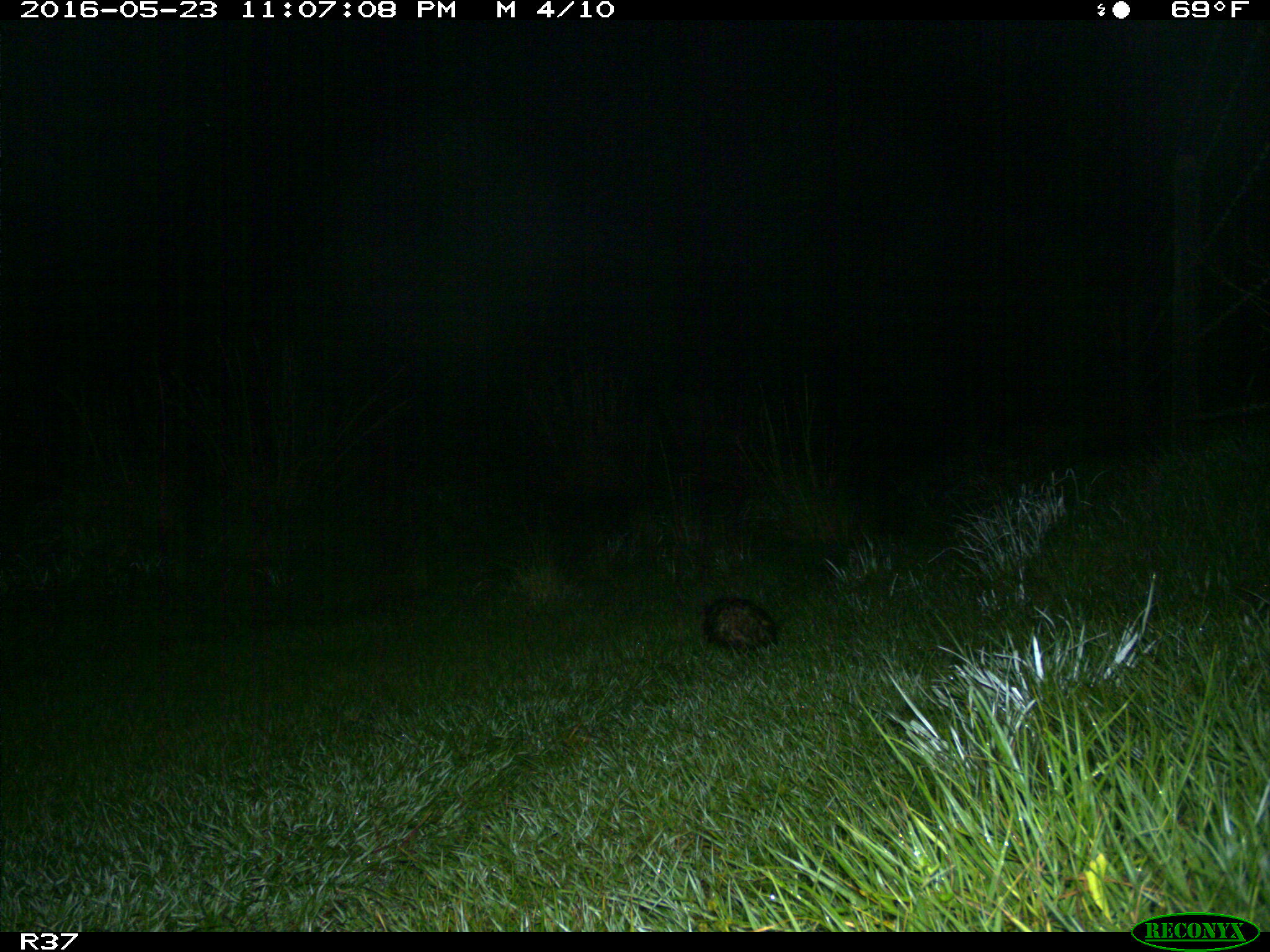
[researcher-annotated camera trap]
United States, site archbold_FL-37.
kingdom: Animalia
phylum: Chordata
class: Mammalia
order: Didelphimorphia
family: Didelphidae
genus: Didelphis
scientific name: Didelphis virginiana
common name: virginia opossum